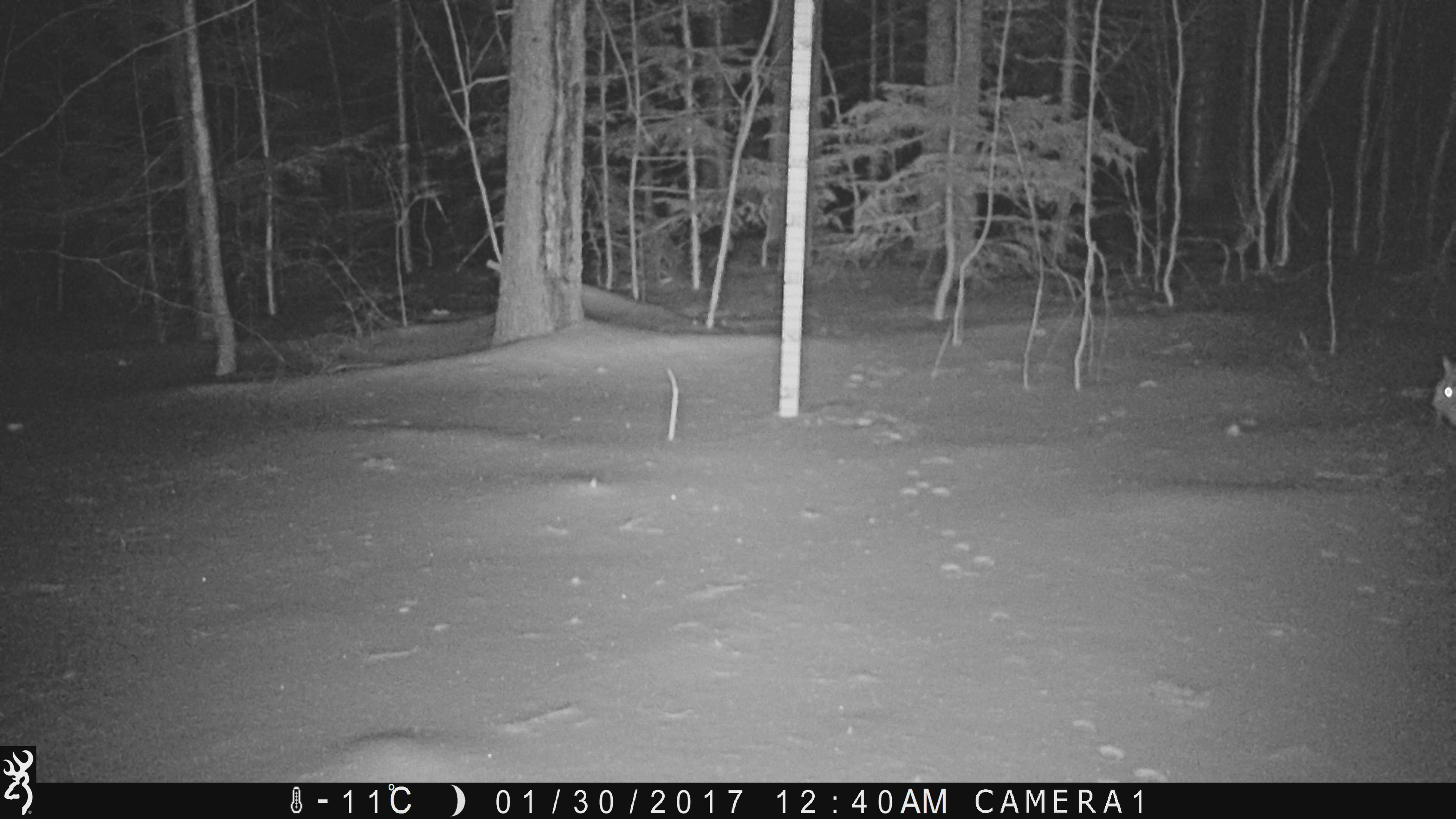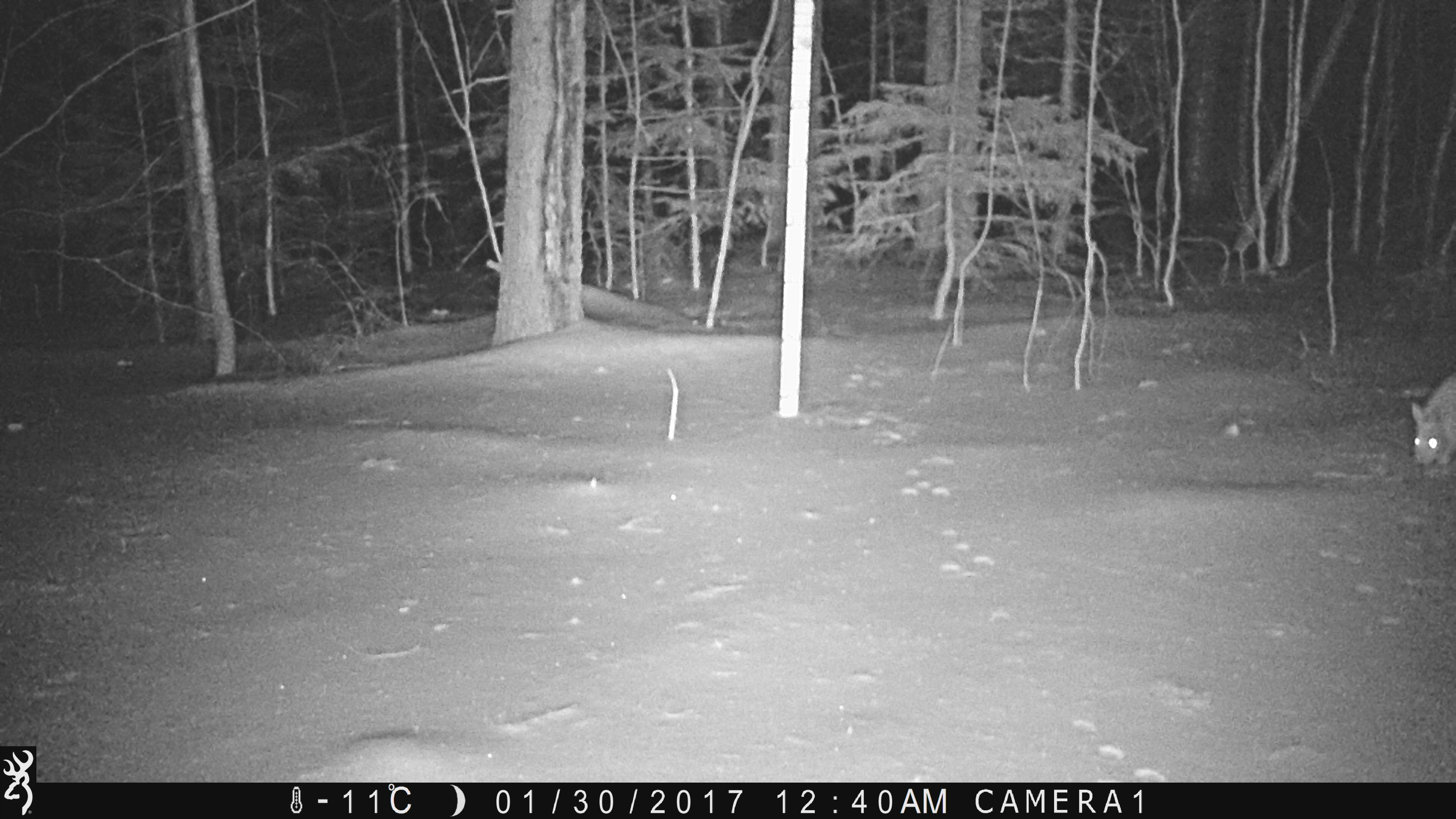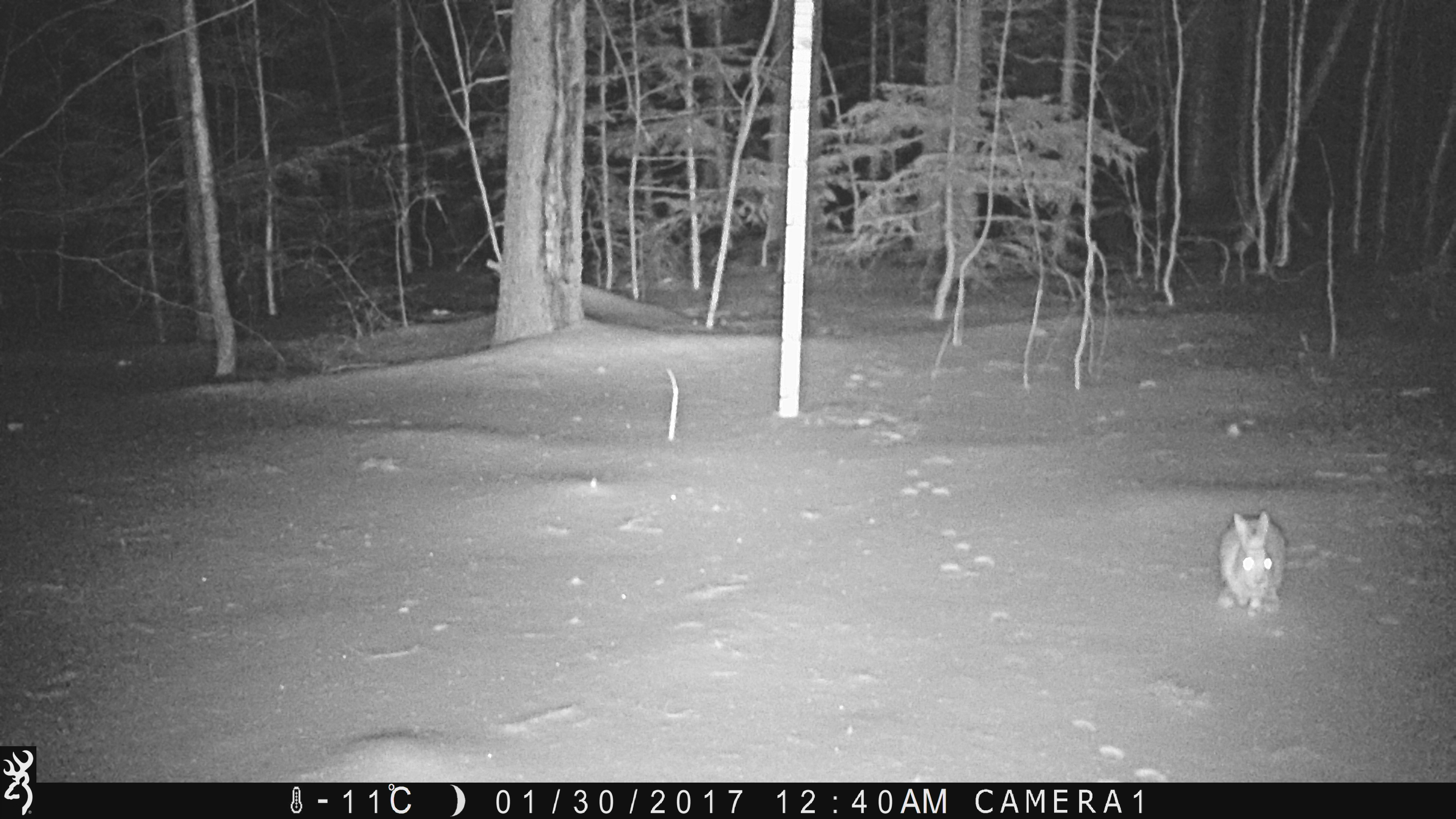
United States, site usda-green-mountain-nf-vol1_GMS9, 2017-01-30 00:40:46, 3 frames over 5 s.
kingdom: Animalia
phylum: Chordata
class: Mammalia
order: Lagomorpha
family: Leporidae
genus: Lepus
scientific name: Lepus americanus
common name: snowshoe hare